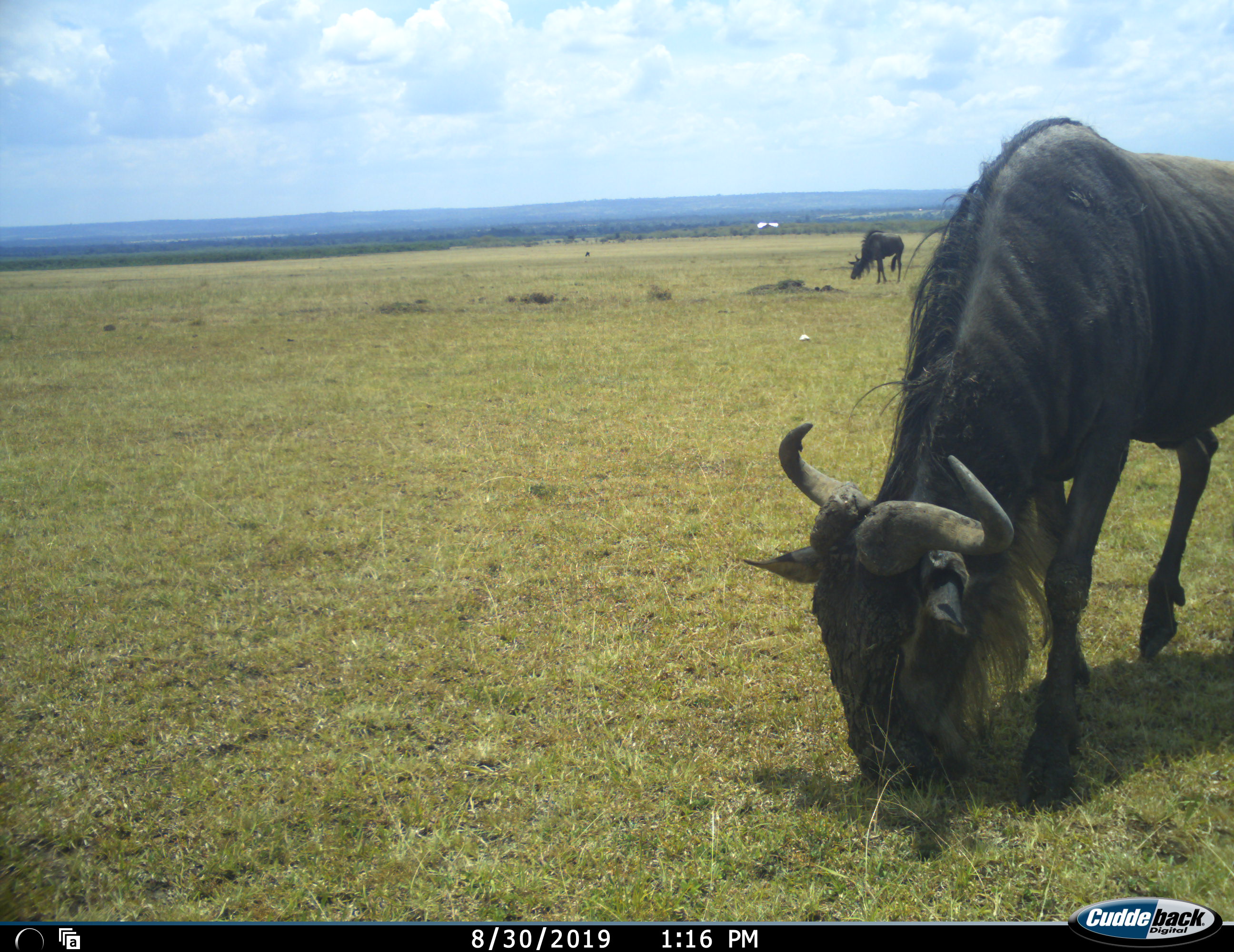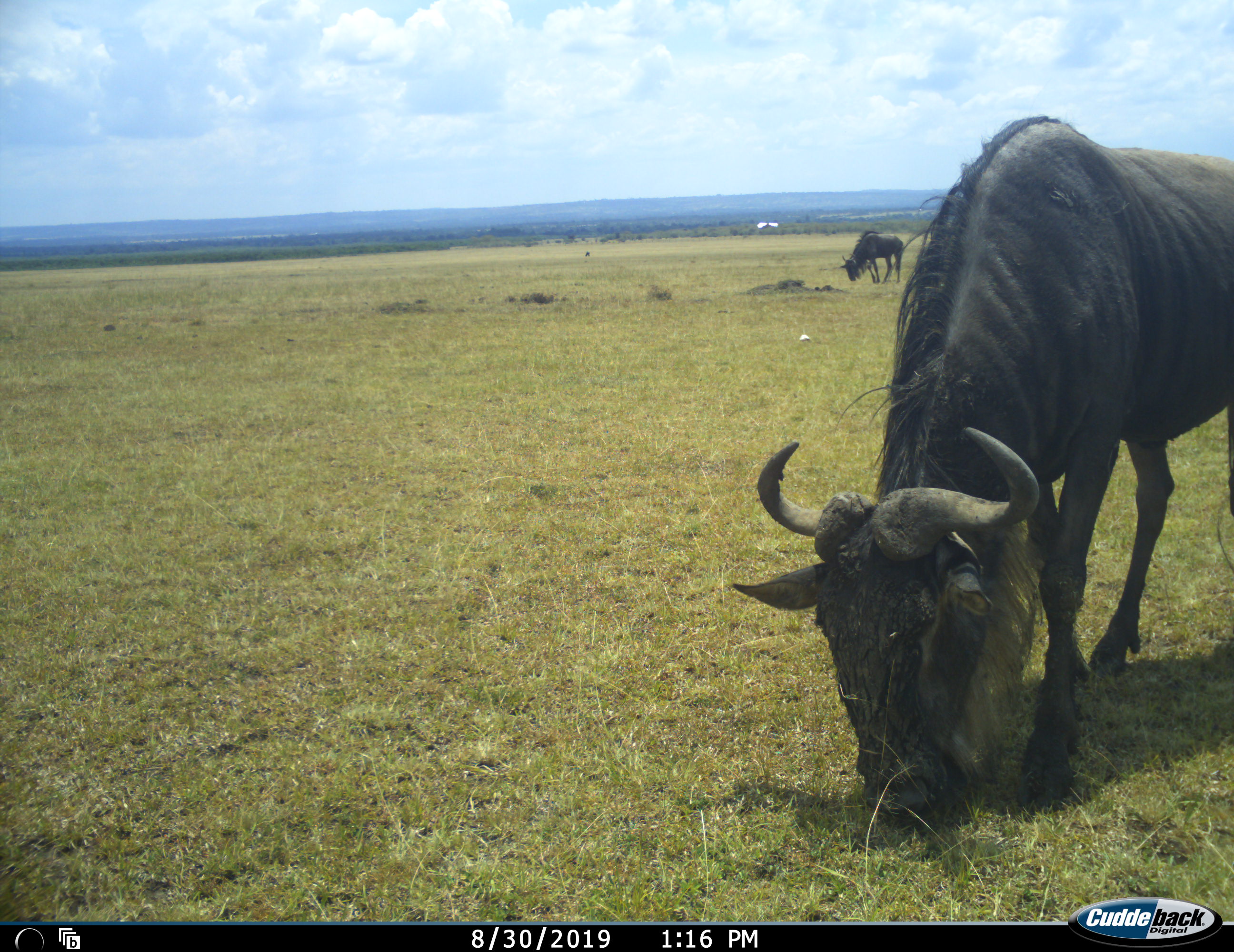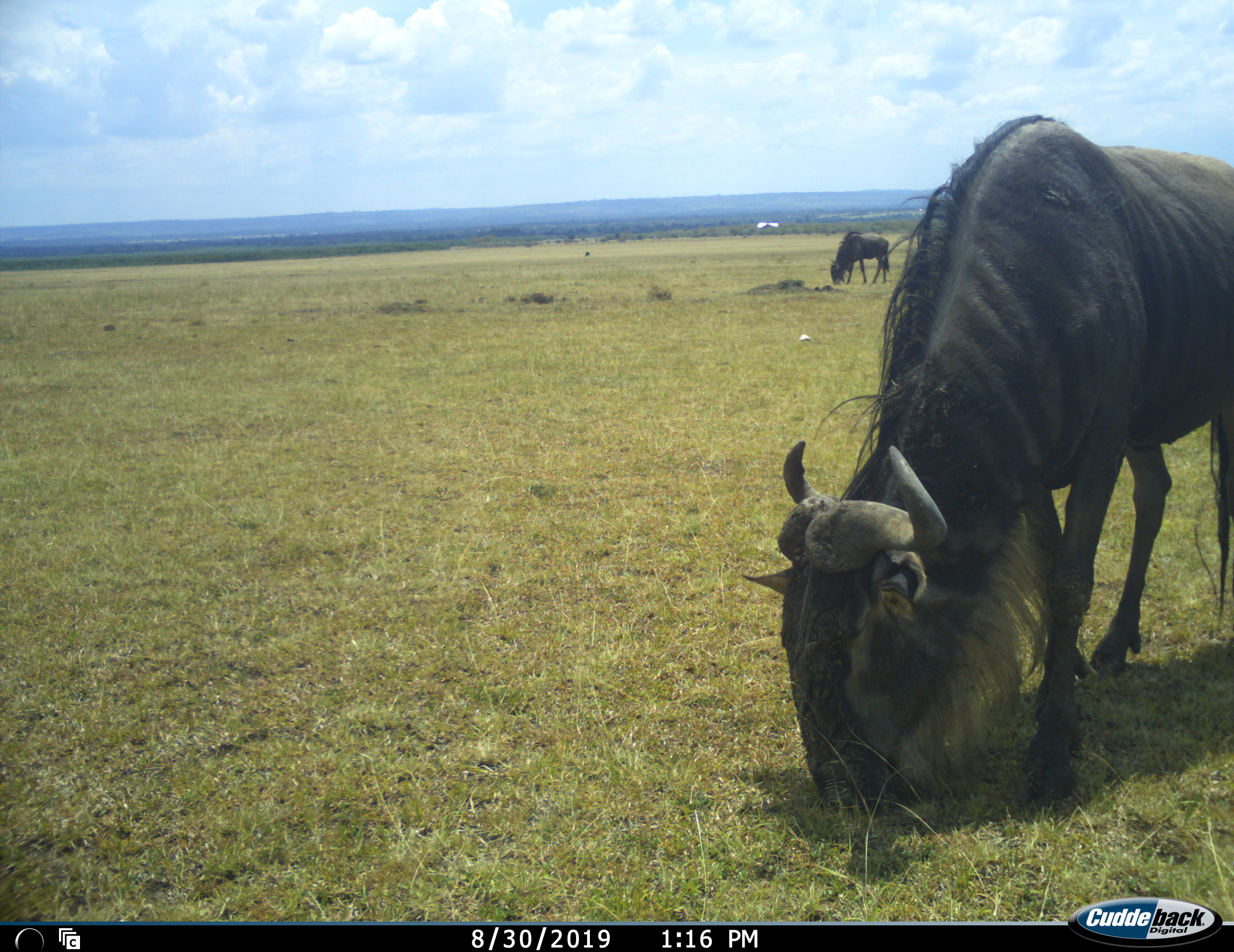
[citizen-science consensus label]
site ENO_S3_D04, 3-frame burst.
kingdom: Animalia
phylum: Chordata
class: Mammalia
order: Artiodactyla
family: Bovidae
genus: Connochaetes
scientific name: Connochaetes taurinus taurinus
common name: blue wildebeest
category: wildebeestblue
Wildebeestblue (blue wildebeest) (Connochaetes taurinus taurinus), count 2. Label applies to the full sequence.